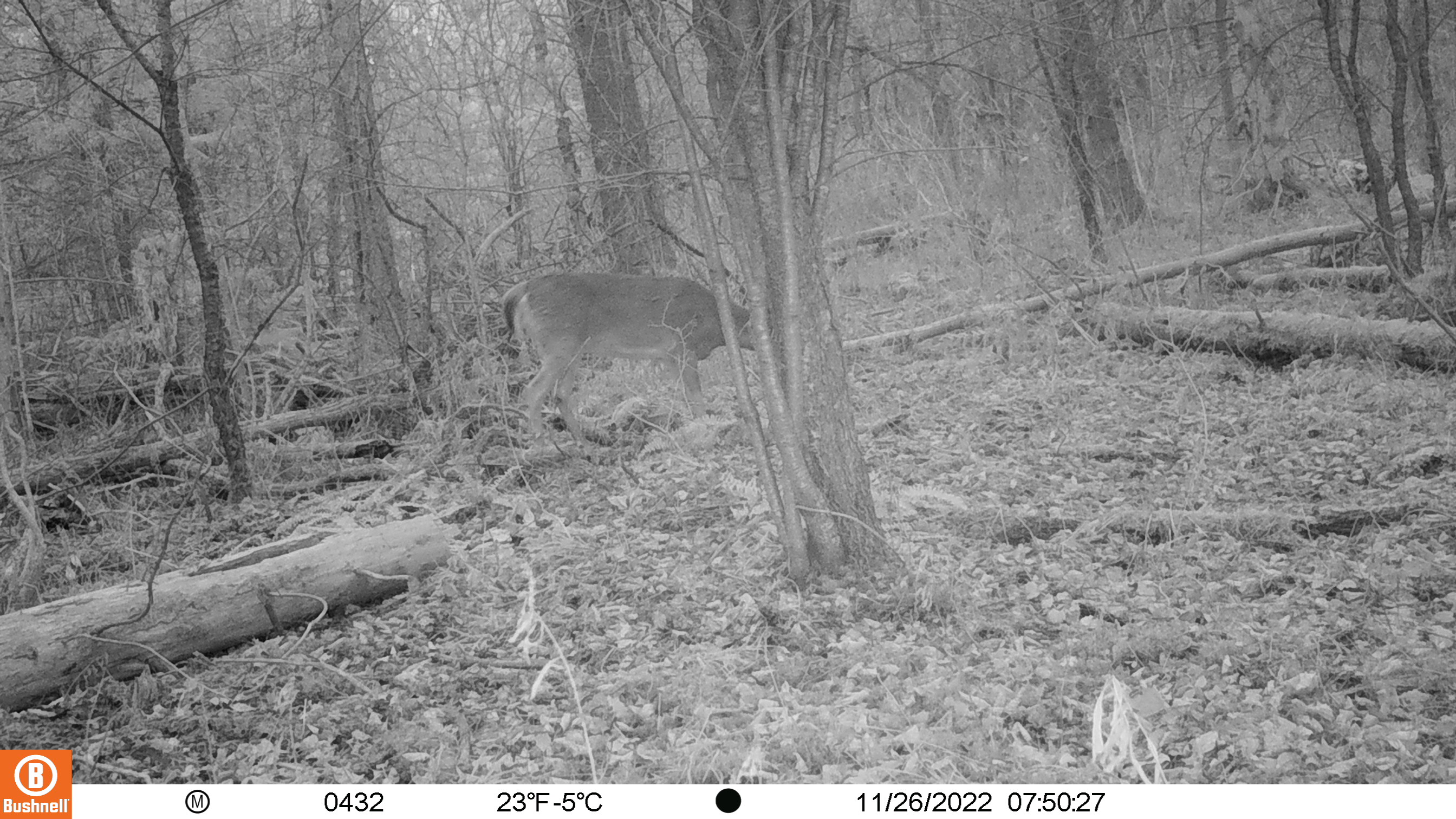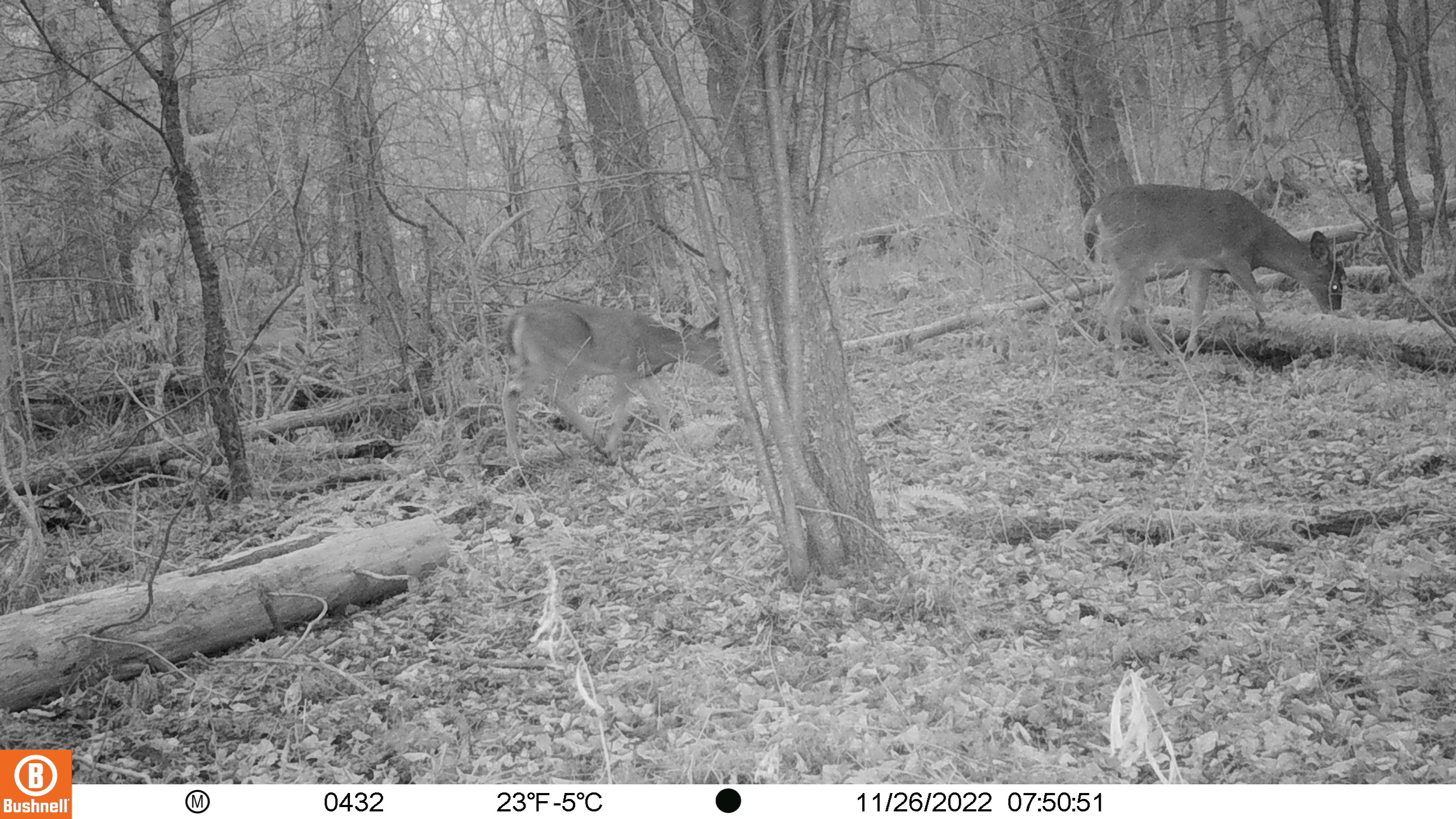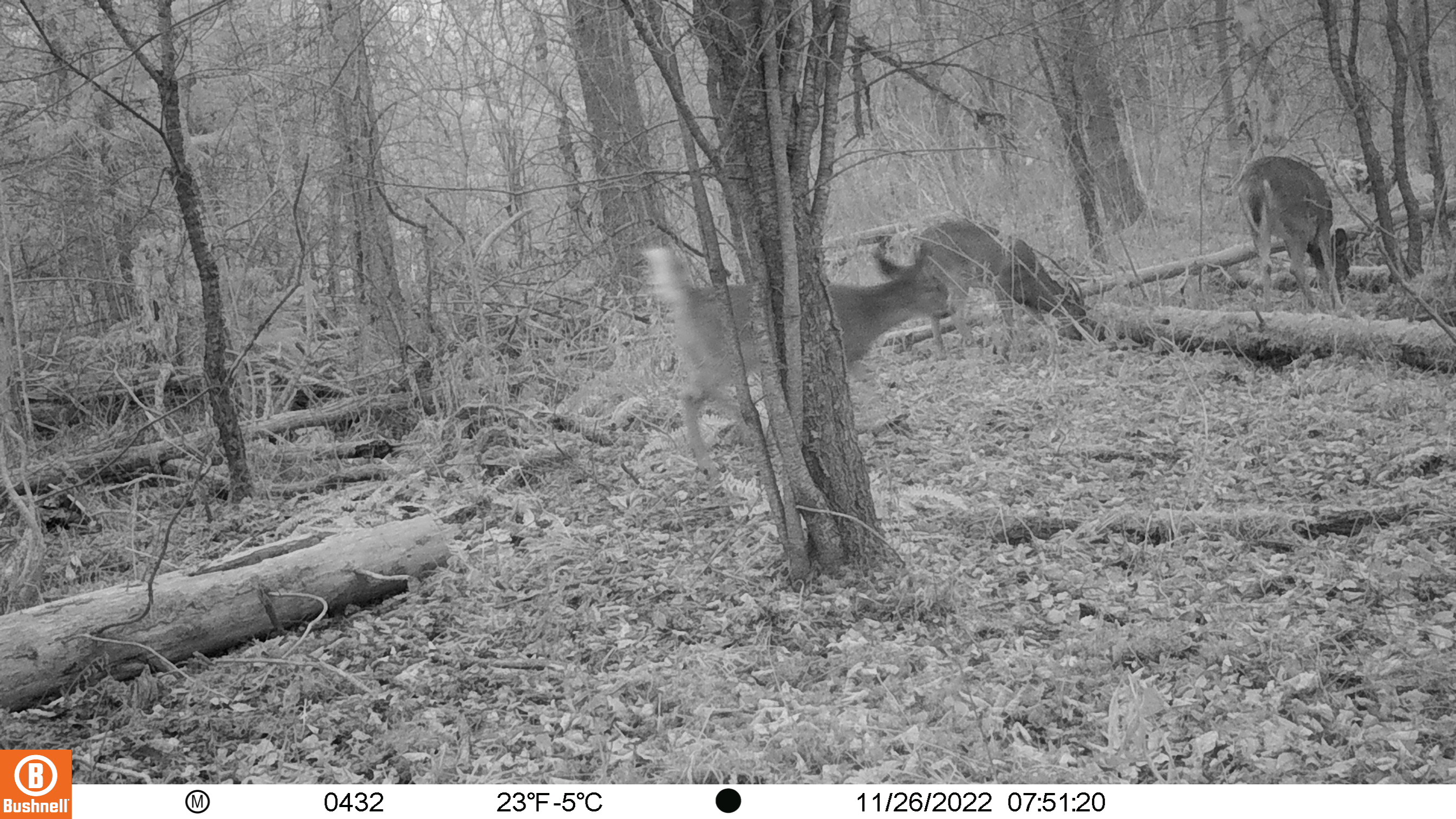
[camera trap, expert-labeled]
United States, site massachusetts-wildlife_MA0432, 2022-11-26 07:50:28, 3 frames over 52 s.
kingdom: Animalia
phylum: Chordata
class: Mammalia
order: Artiodactyla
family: Cervidae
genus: Odocoileus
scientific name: Odocoileus virginianus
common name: white-tailed deer